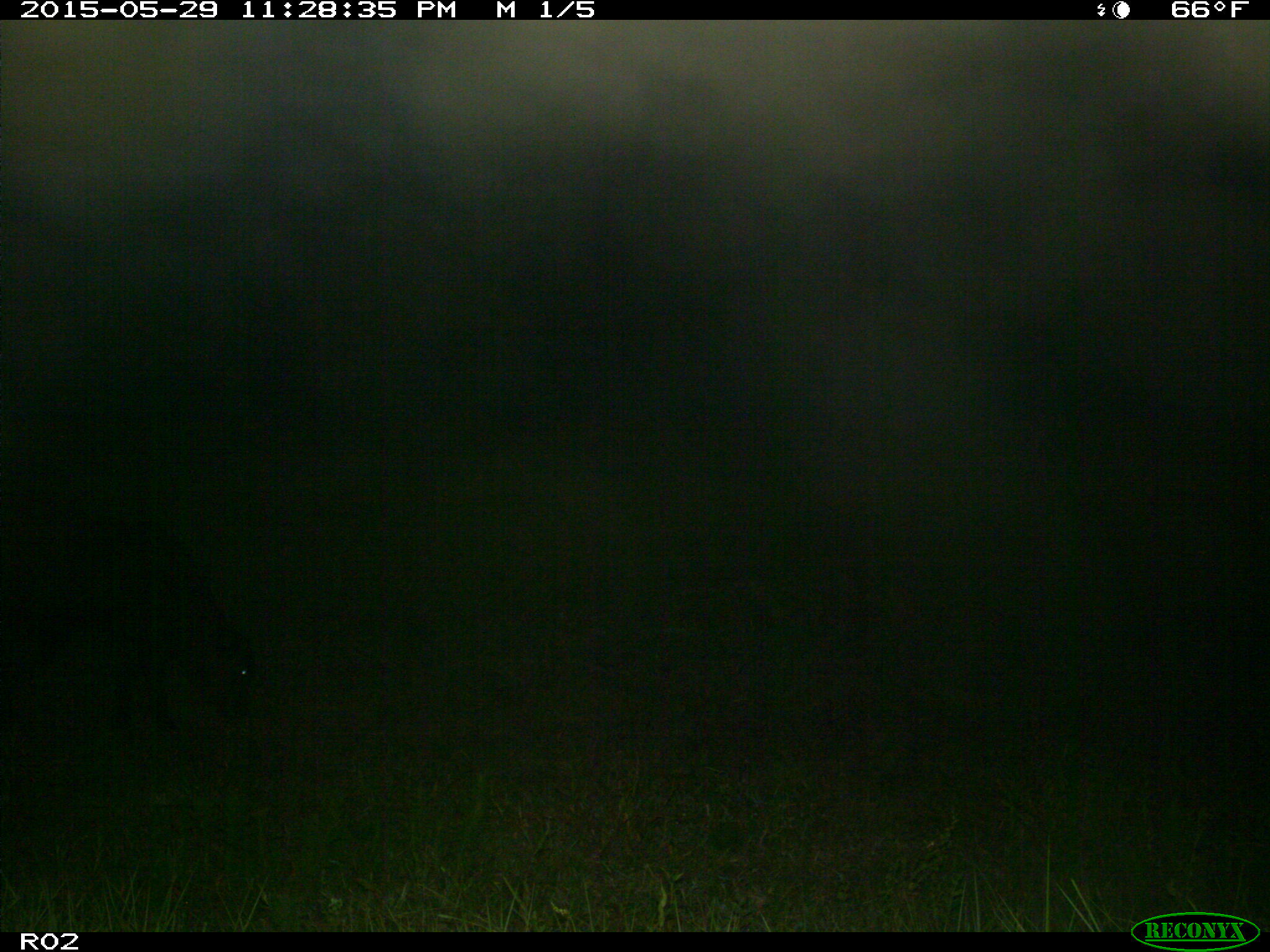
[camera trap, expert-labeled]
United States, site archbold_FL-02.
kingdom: Animalia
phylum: Chordata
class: Mammalia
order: Artiodactyla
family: Bovidae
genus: Bos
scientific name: Bos taurus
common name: domestic cow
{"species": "Bos taurus (domestic cow)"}